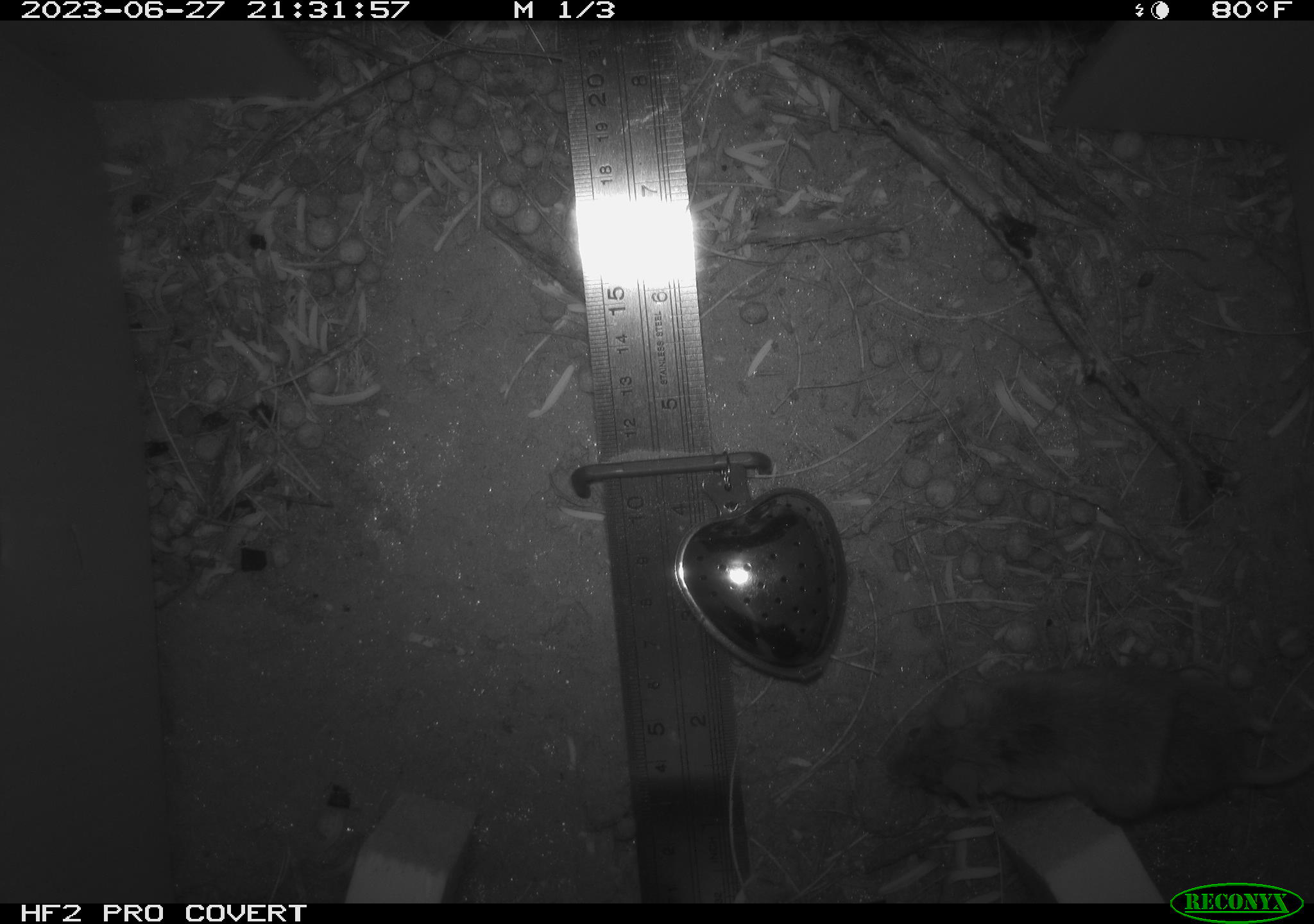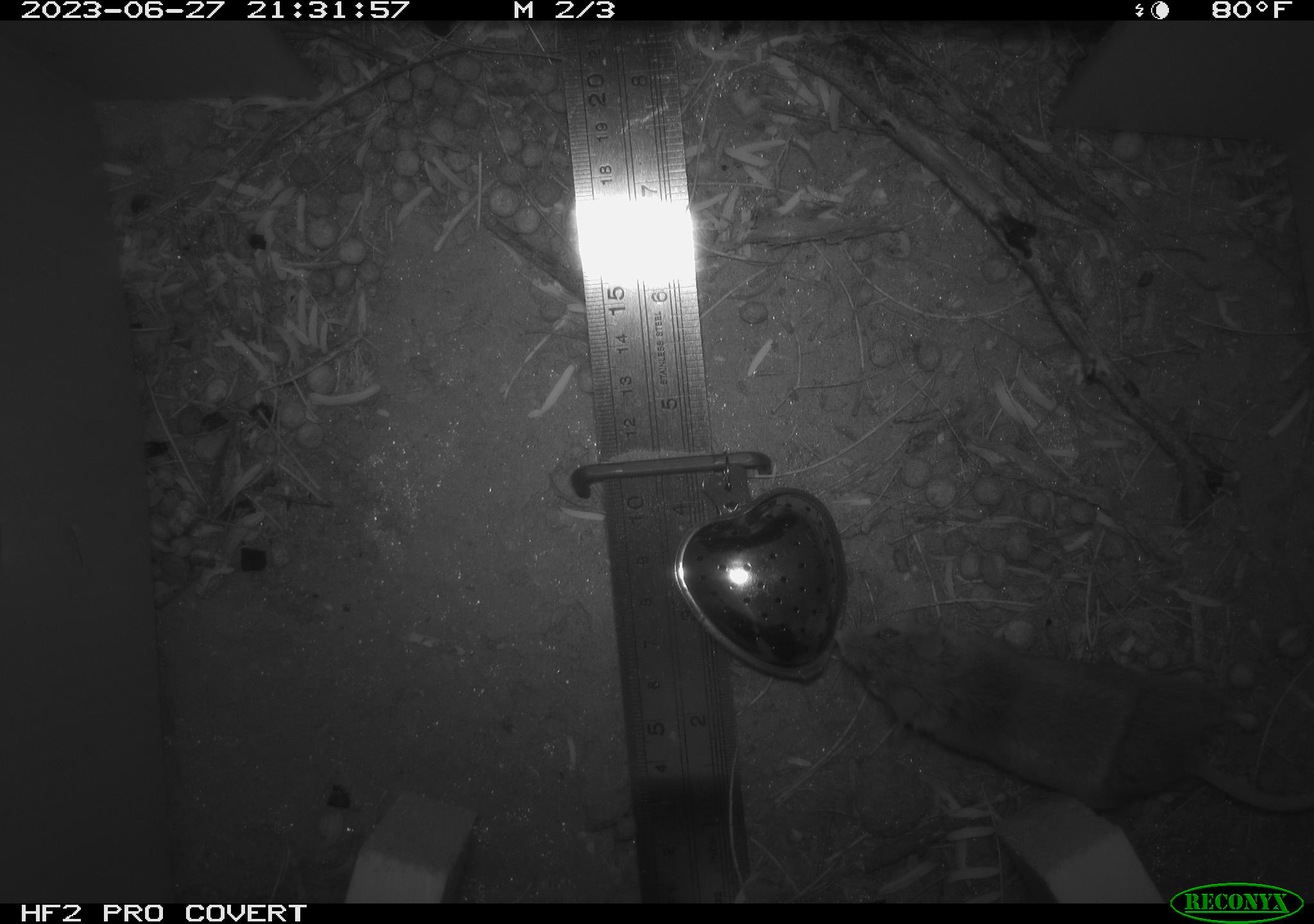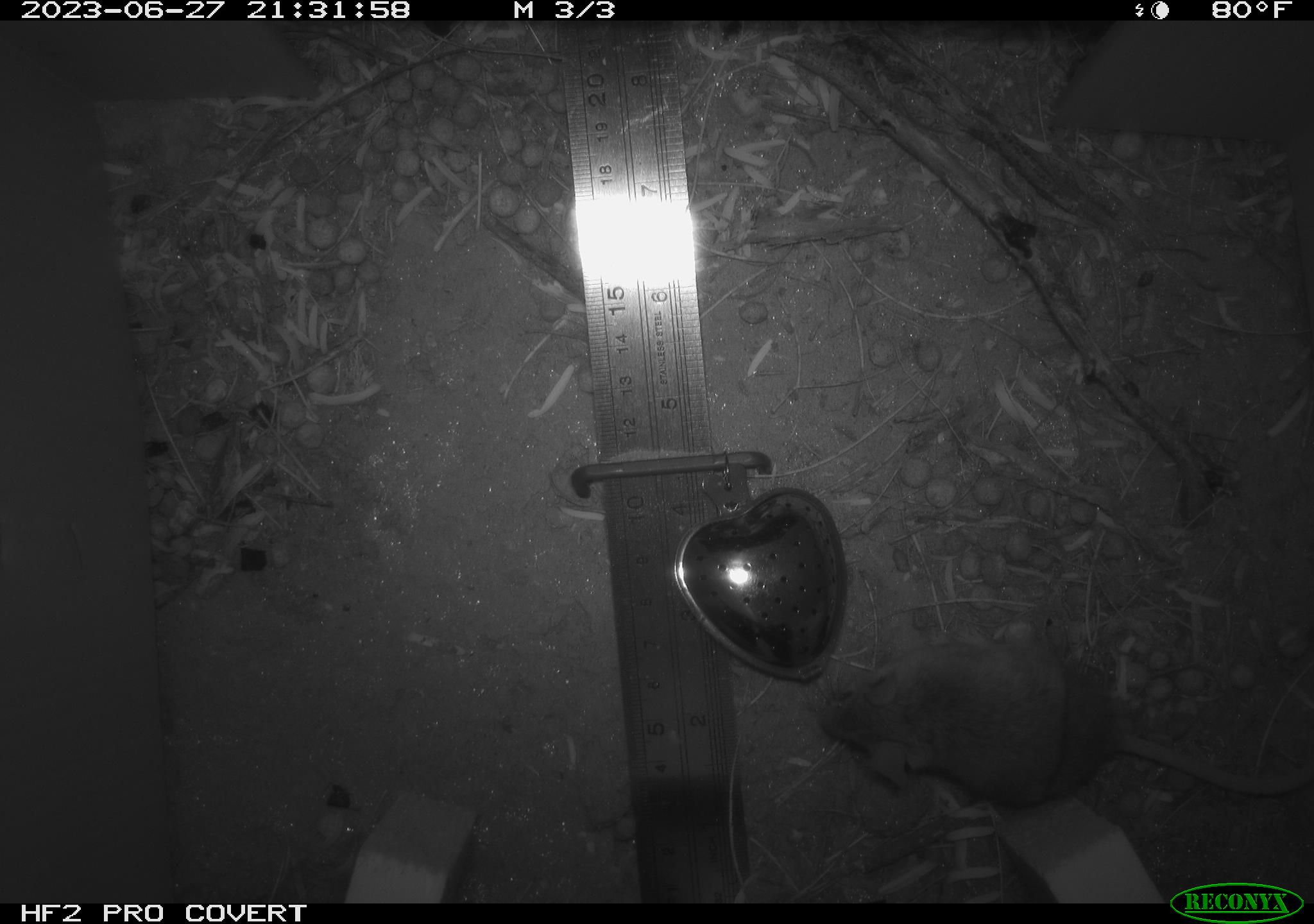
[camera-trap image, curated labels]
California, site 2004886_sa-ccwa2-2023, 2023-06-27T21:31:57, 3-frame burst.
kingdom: Animalia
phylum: Chordata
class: Mammalia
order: Rodentia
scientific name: Rodentia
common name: rodent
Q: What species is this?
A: Rodent (Rodentia).